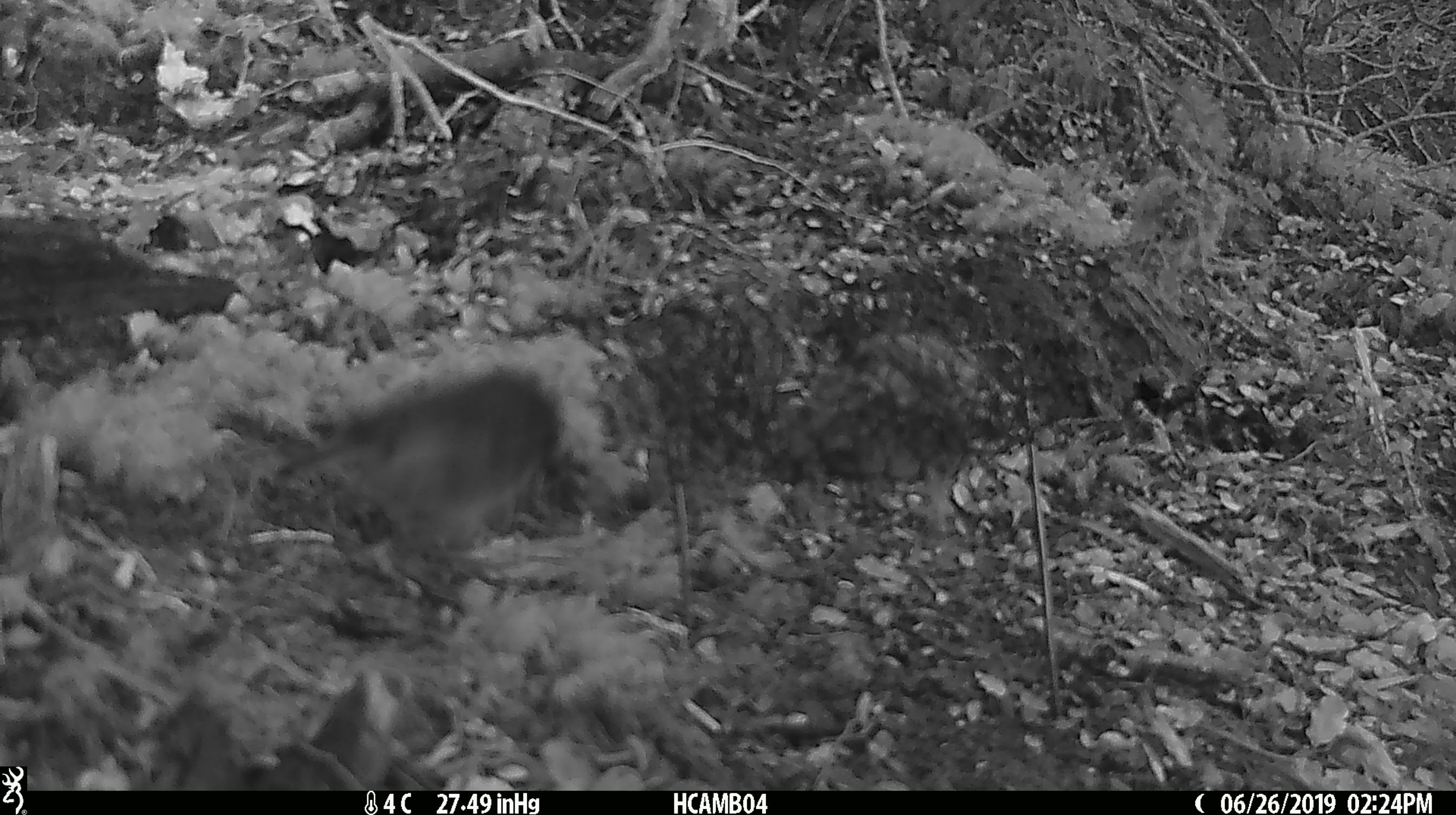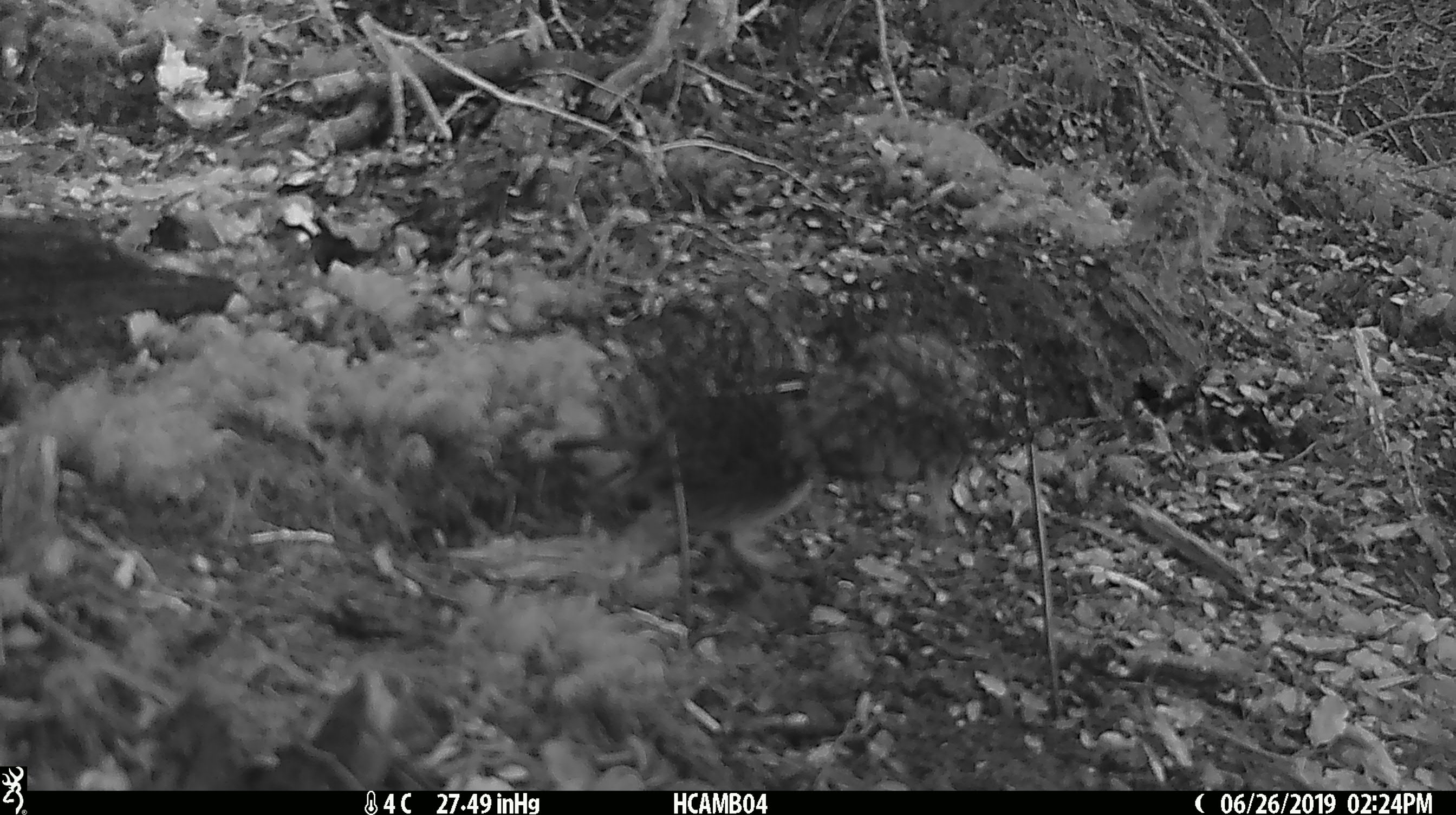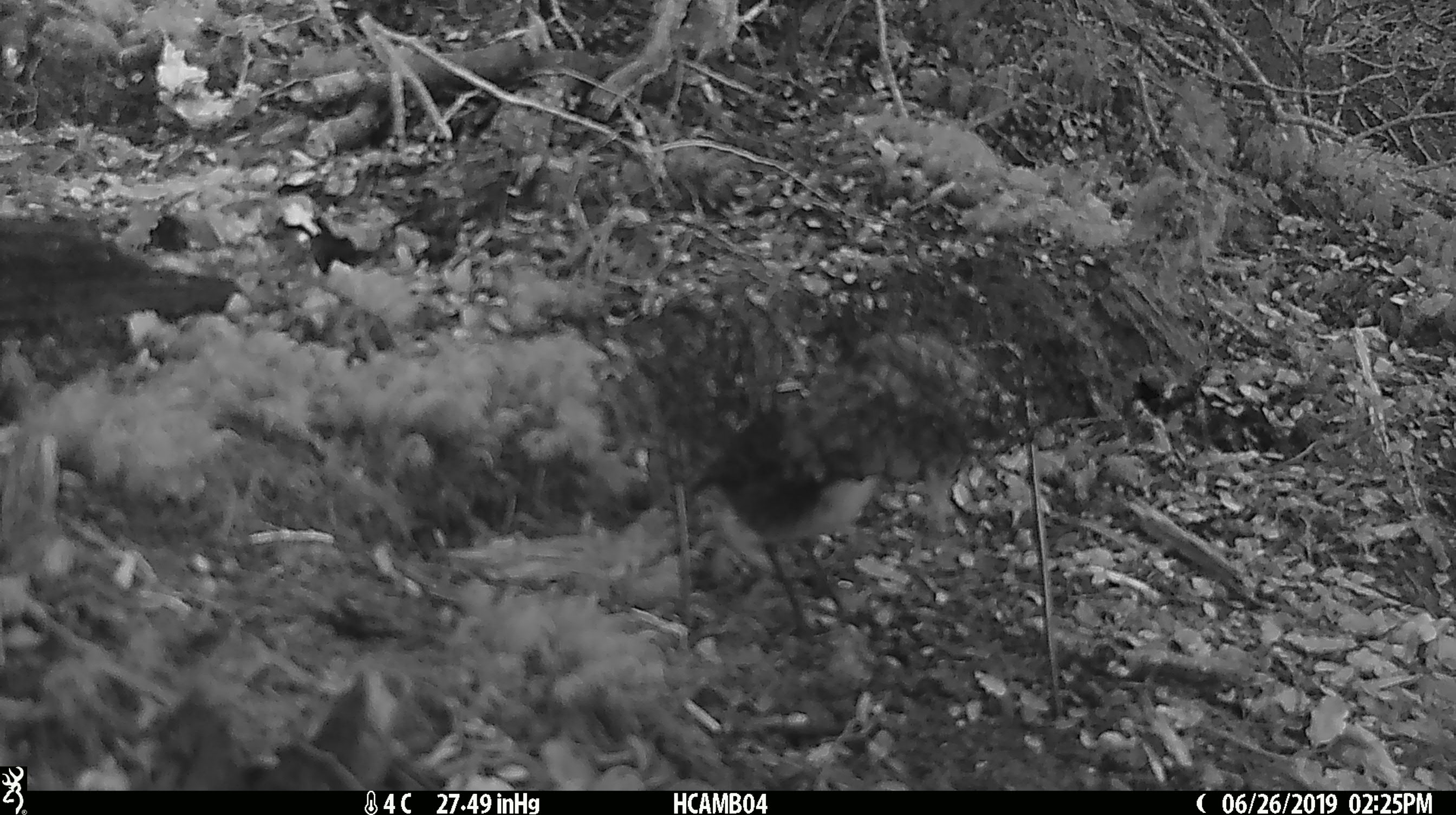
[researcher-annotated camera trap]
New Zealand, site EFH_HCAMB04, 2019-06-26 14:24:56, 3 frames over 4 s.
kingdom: Animalia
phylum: Chordata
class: Aves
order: Passeriformes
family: Petroicidae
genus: Petroica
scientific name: Petroica australis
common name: new zealand robin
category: robin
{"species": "robin (new zealand robin) (Petroica australis)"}